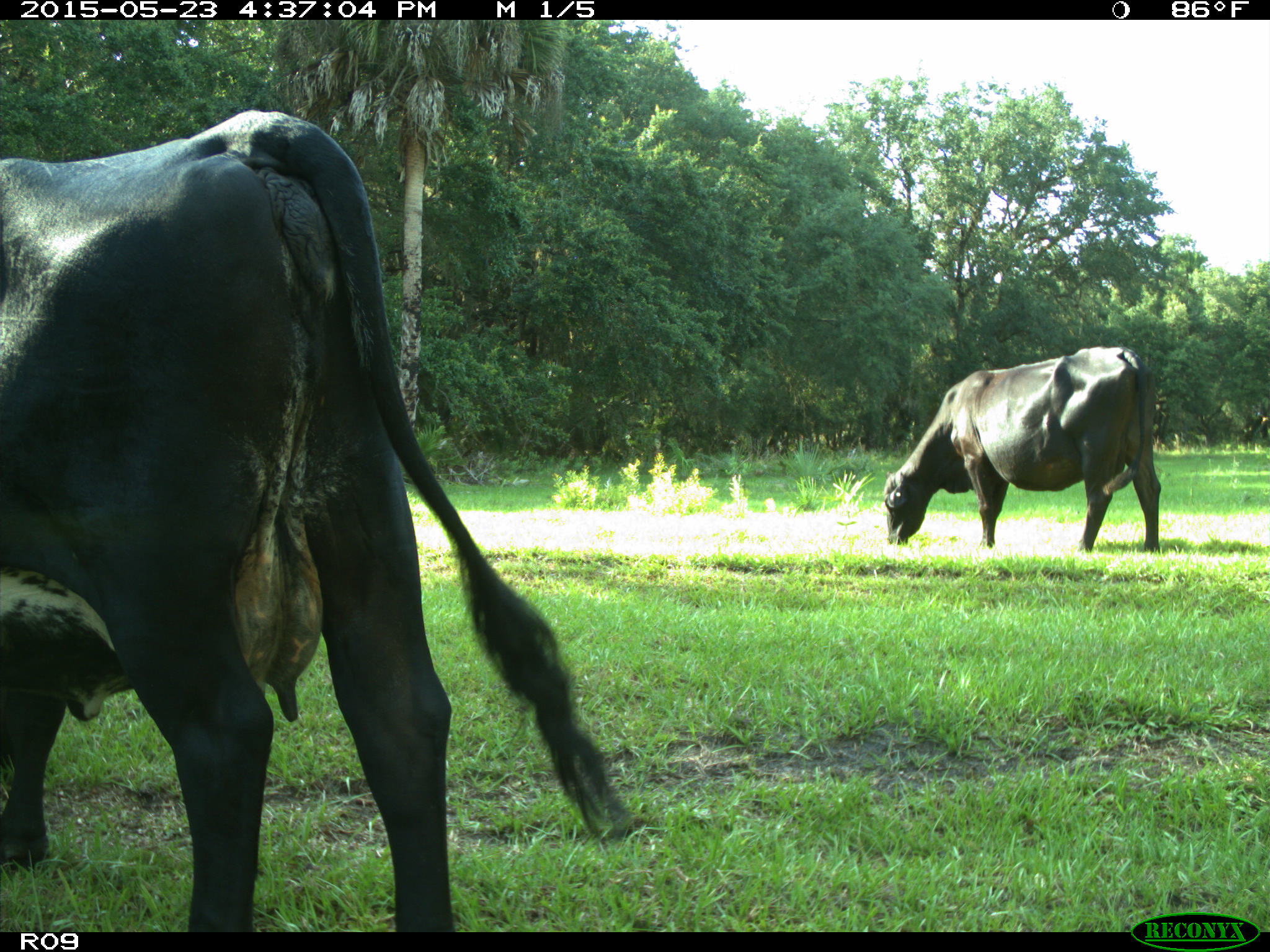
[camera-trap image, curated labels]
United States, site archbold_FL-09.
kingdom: Animalia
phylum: Chordata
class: Mammalia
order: Artiodactyla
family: Bovidae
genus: Bos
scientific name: Bos taurus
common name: domestic cow